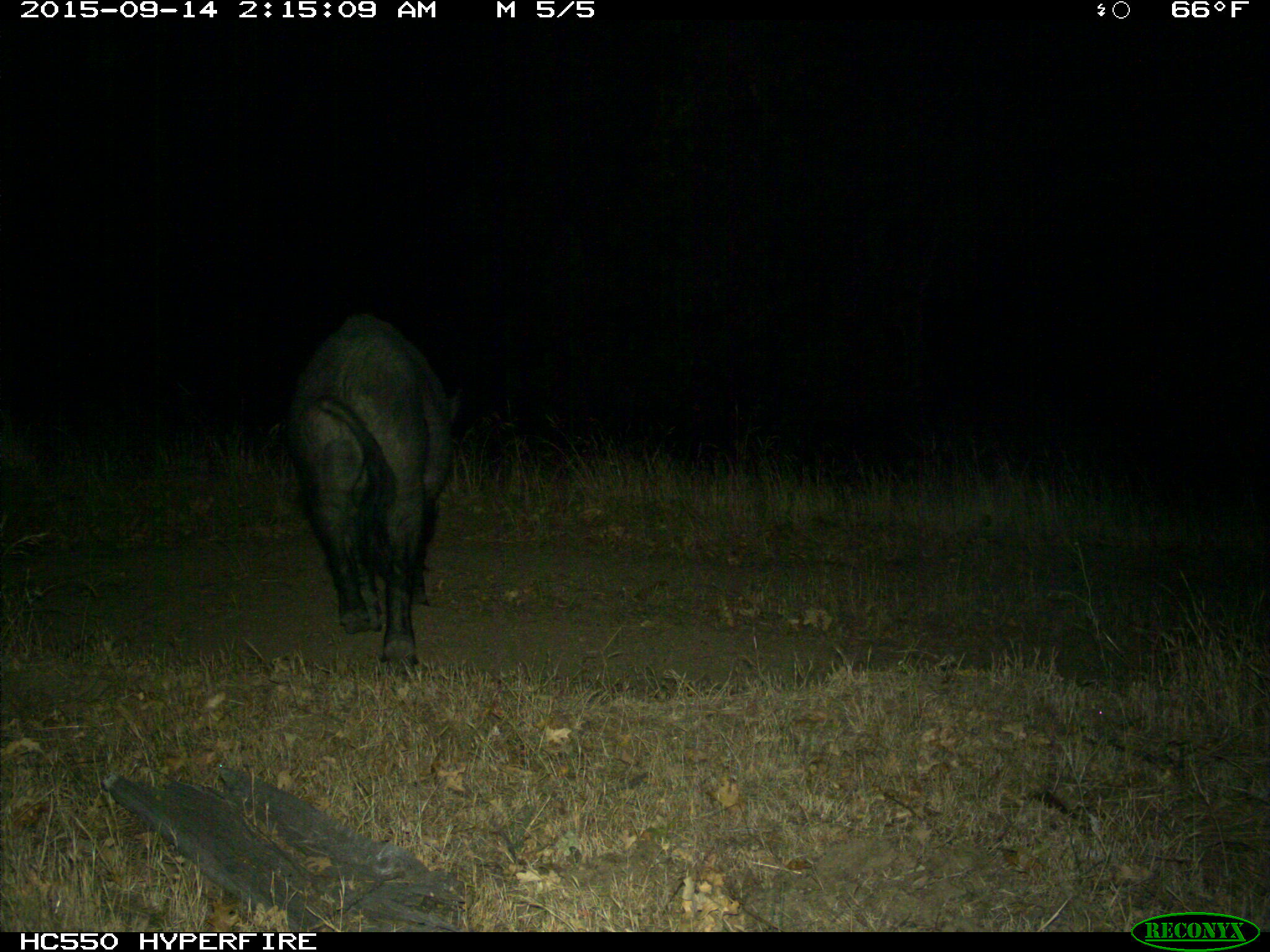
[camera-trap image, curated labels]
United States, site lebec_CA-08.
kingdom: Animalia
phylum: Chordata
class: Mammalia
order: Artiodactyla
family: Suidae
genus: Sus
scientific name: Sus scrofa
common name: wild boar